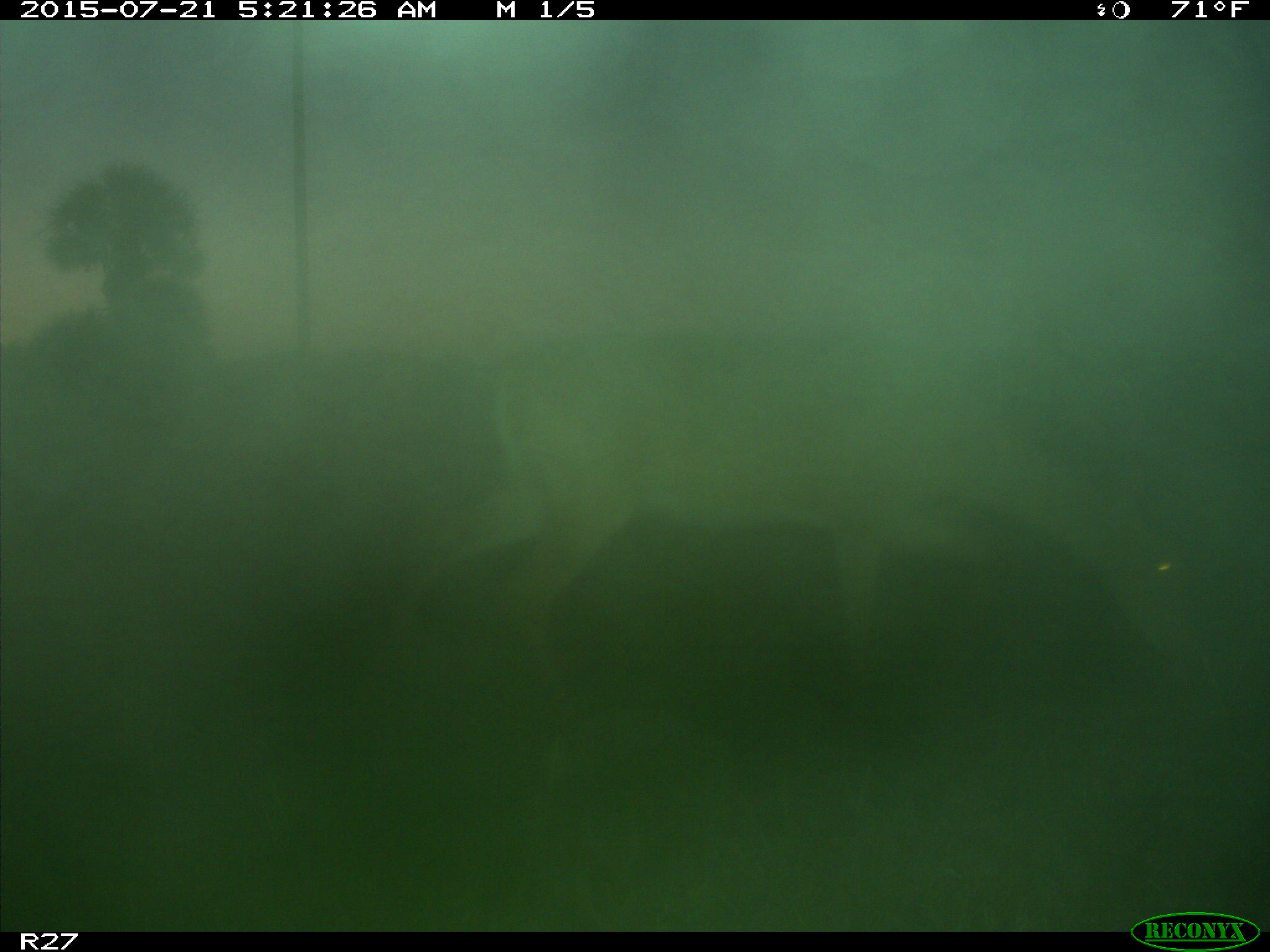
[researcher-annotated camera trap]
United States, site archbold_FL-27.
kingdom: Animalia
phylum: Chordata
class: Mammalia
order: Artiodactyla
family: Cervidae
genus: Odocoileus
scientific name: Odocoileus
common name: deer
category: unidentified deer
Unidentified deer (deer) (Odocoileus).